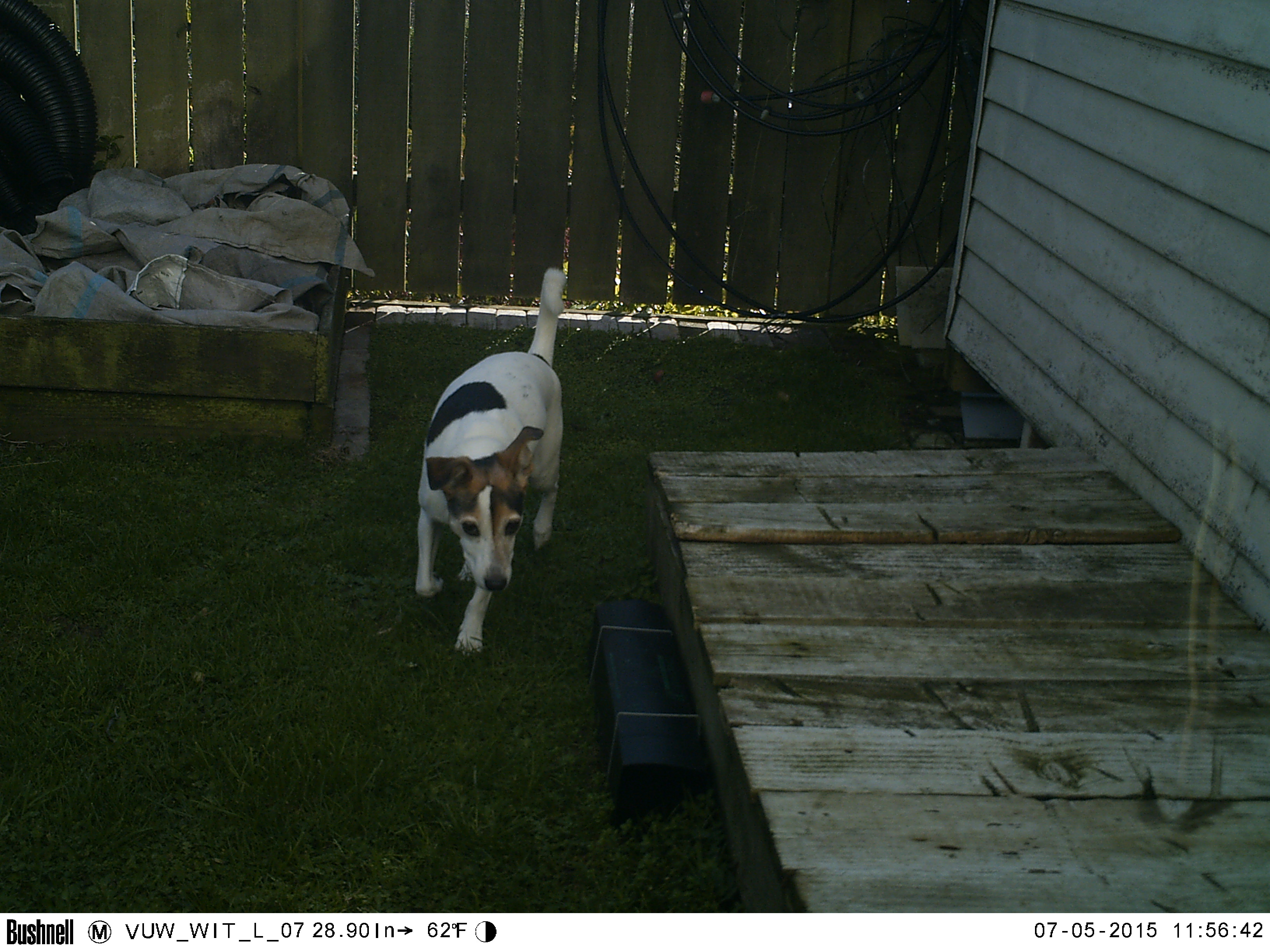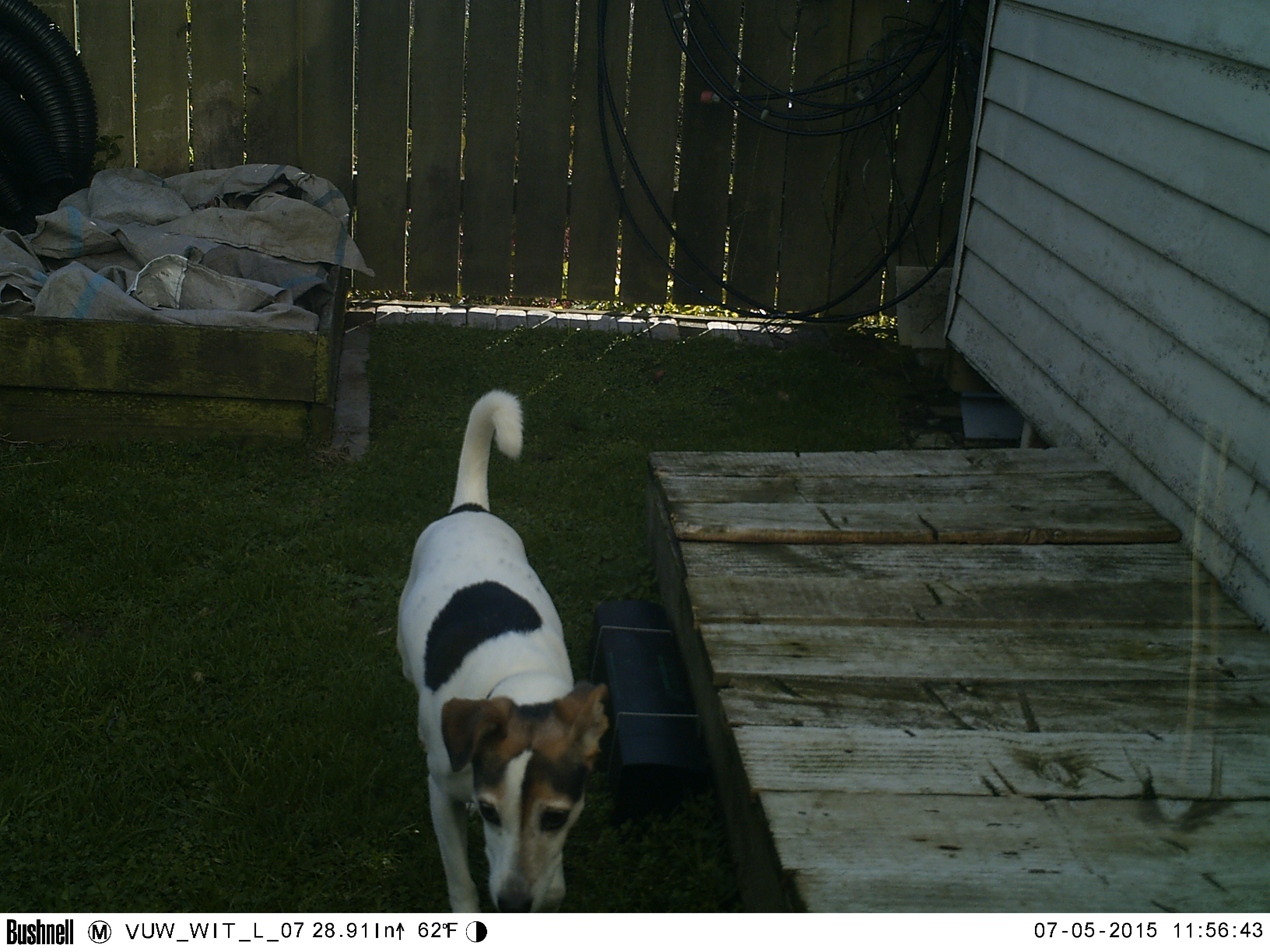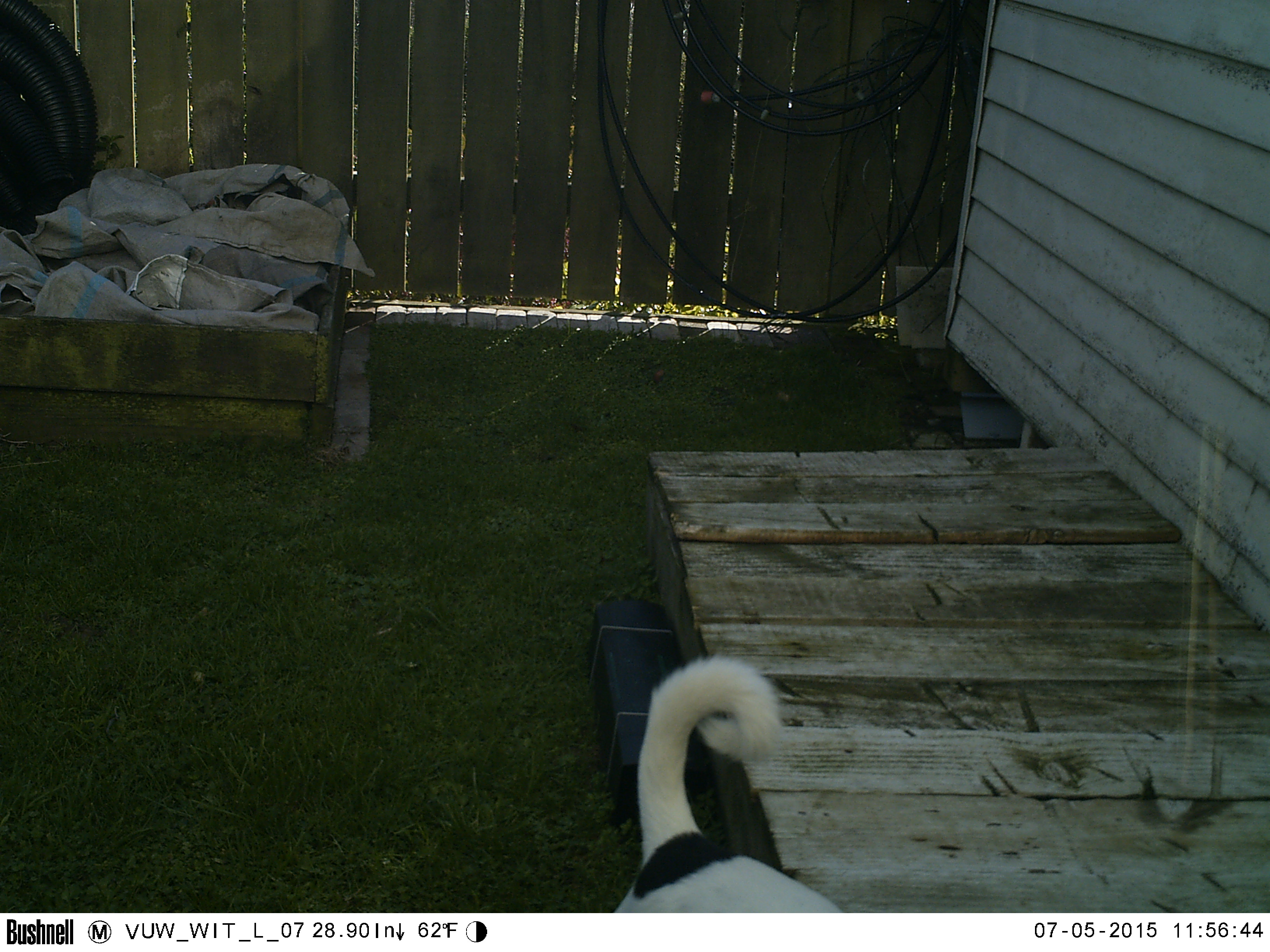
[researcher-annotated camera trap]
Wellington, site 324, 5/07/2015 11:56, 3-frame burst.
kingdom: Animalia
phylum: Chordata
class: Mammalia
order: Carnivora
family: Canidae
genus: Canis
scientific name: Canis familiaris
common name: dog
Dog (Canis familiaris).